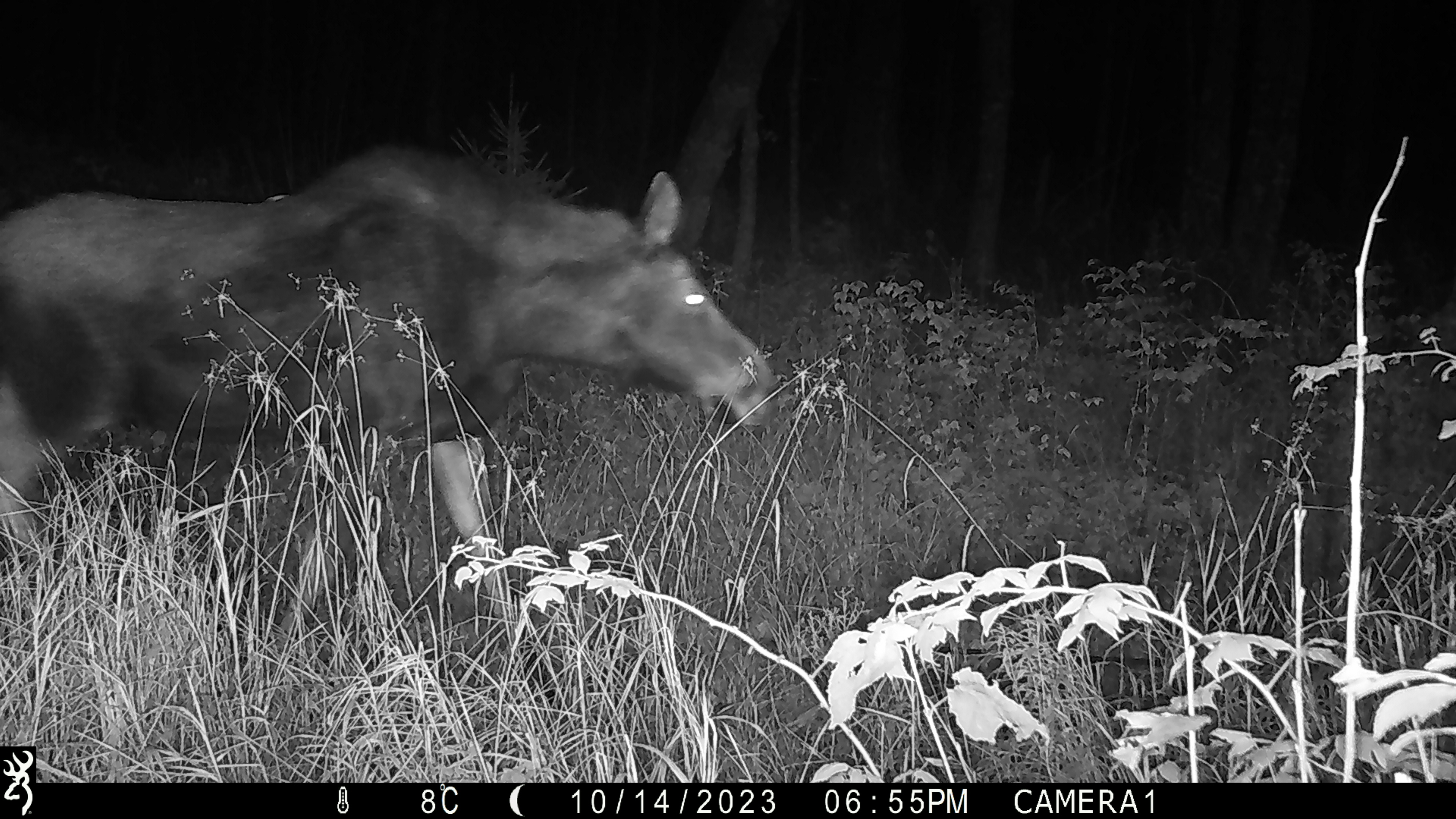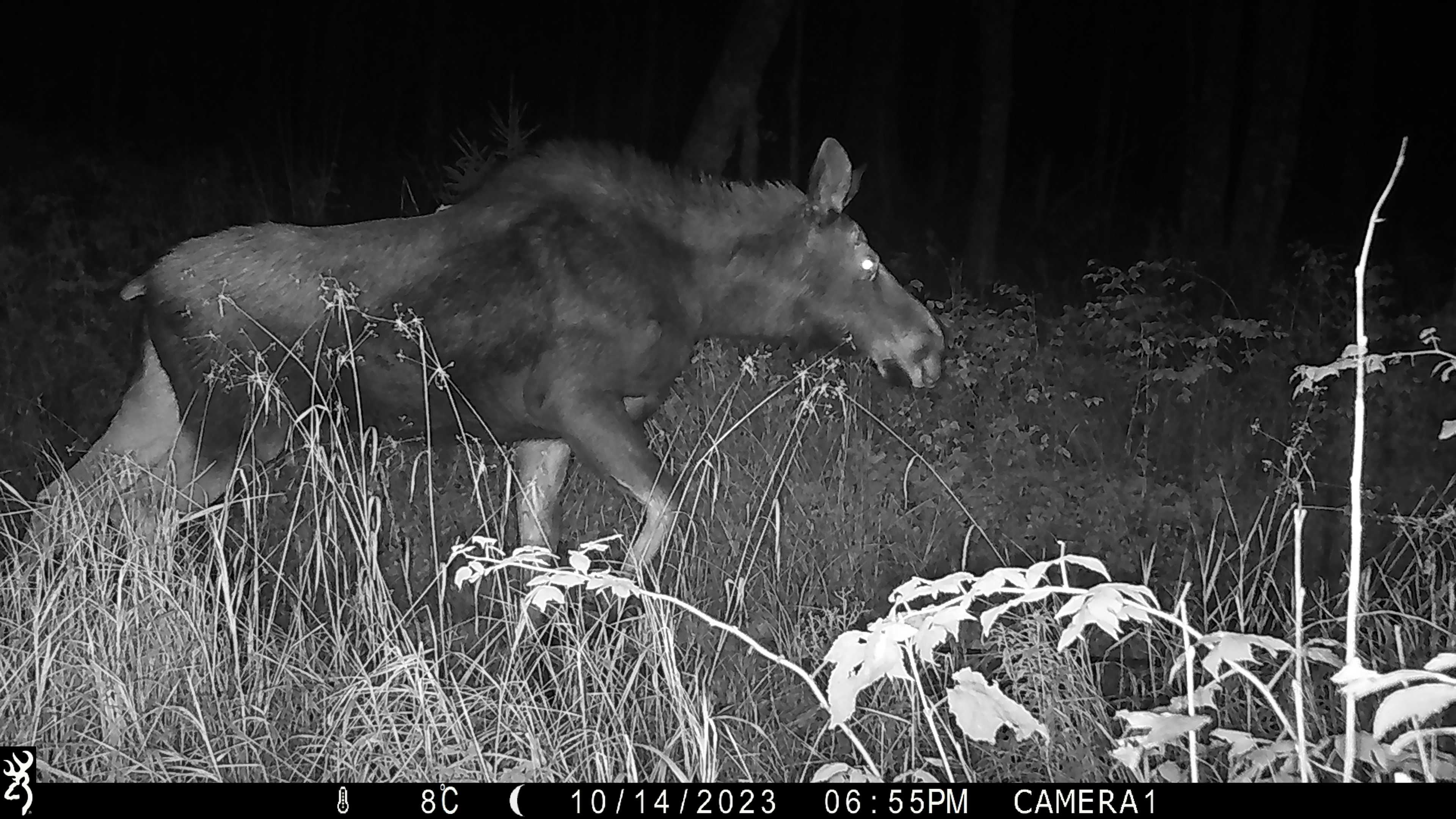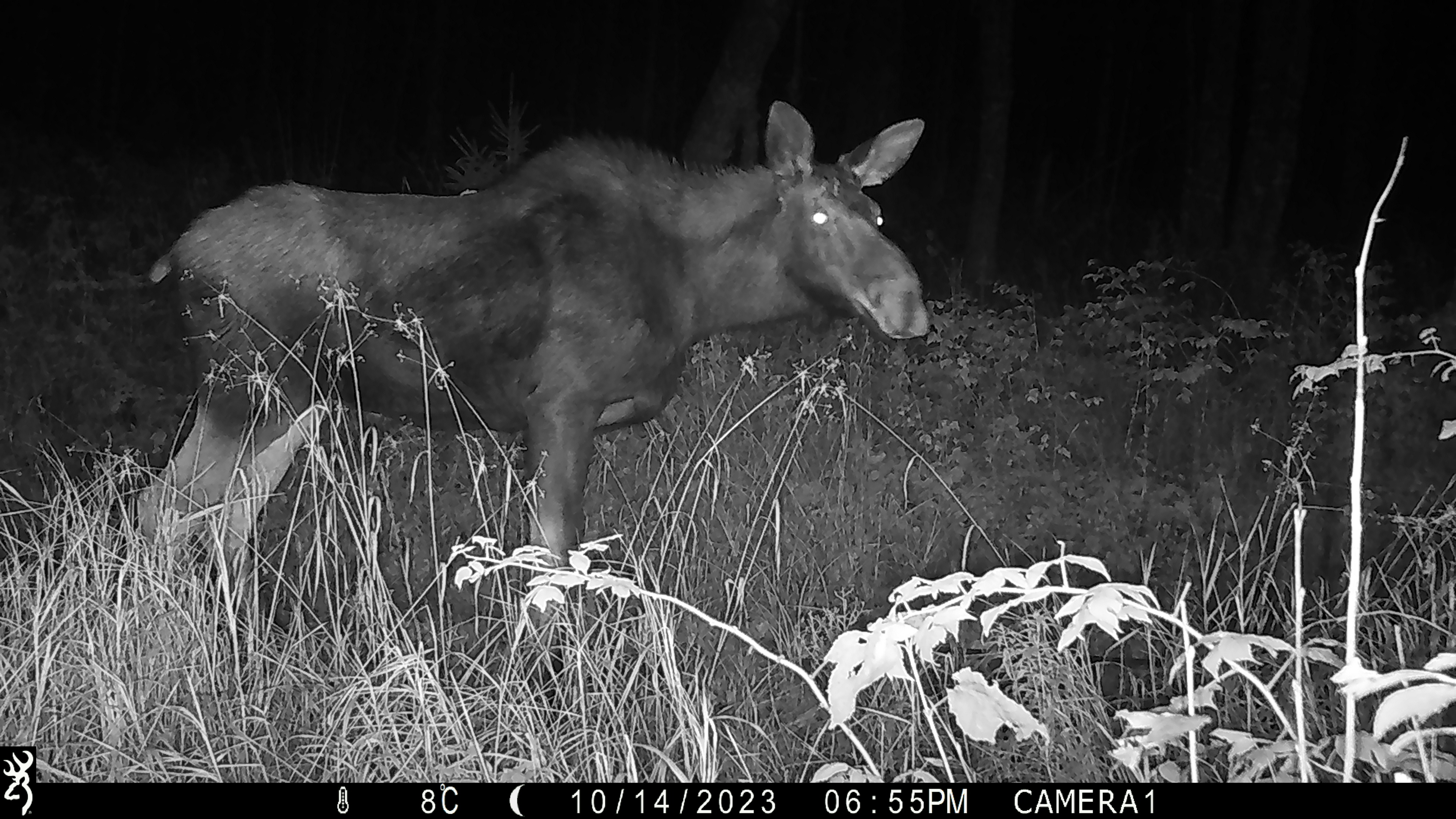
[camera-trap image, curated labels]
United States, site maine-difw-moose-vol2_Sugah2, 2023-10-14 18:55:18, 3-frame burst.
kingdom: Animalia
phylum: Chordata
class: Mammalia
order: Artiodactyla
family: Cervidae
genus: Alces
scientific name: Alces alces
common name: moose